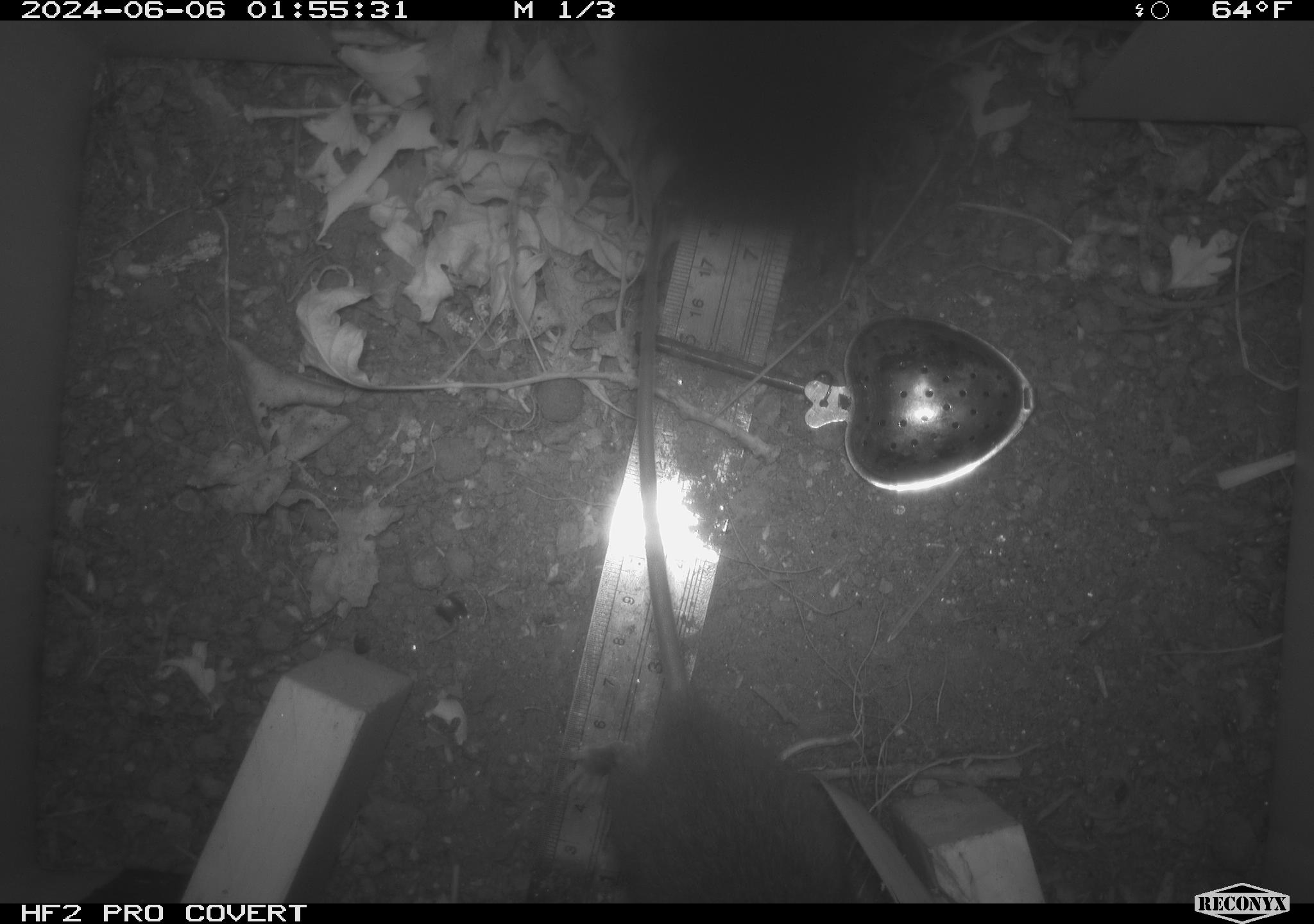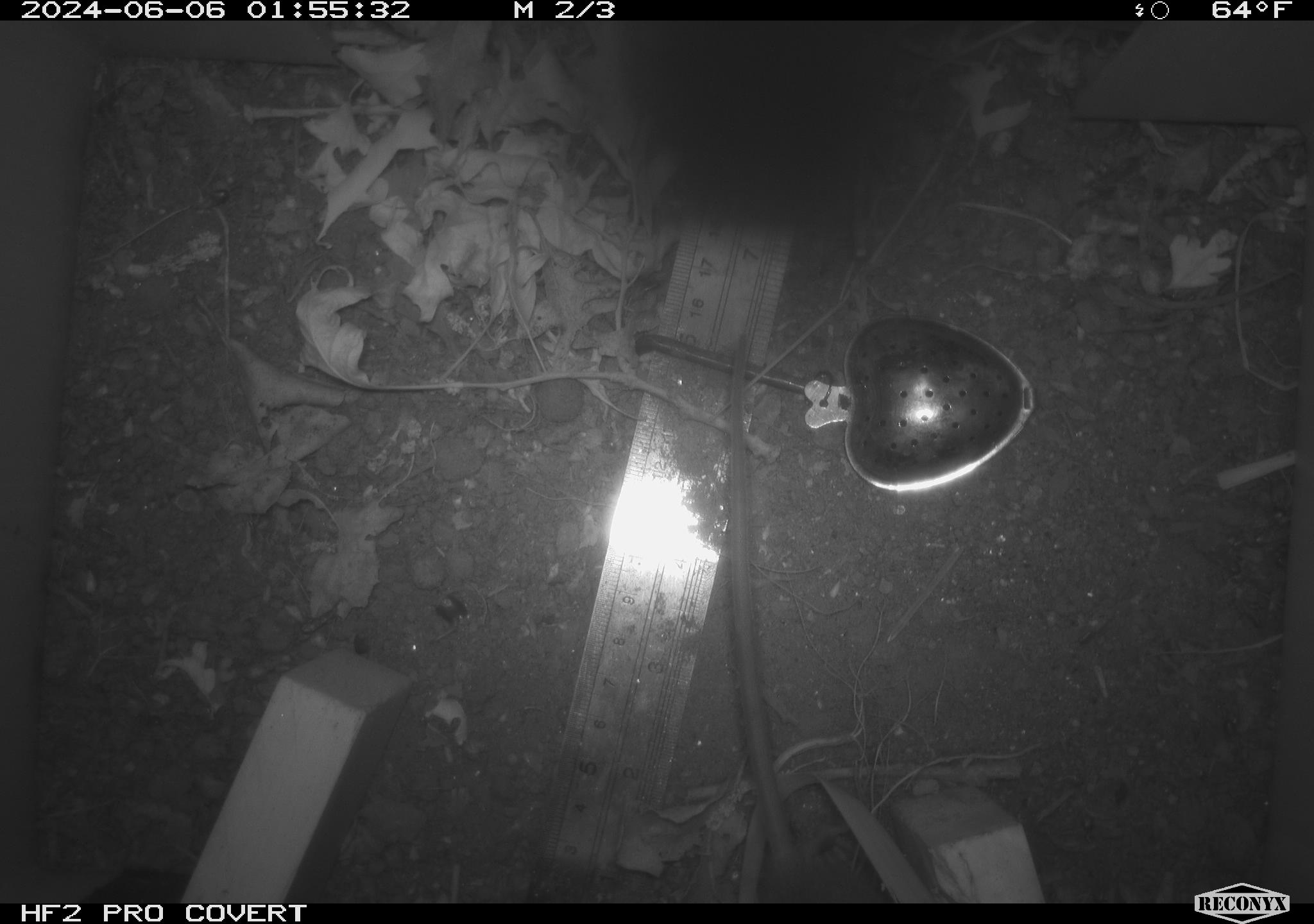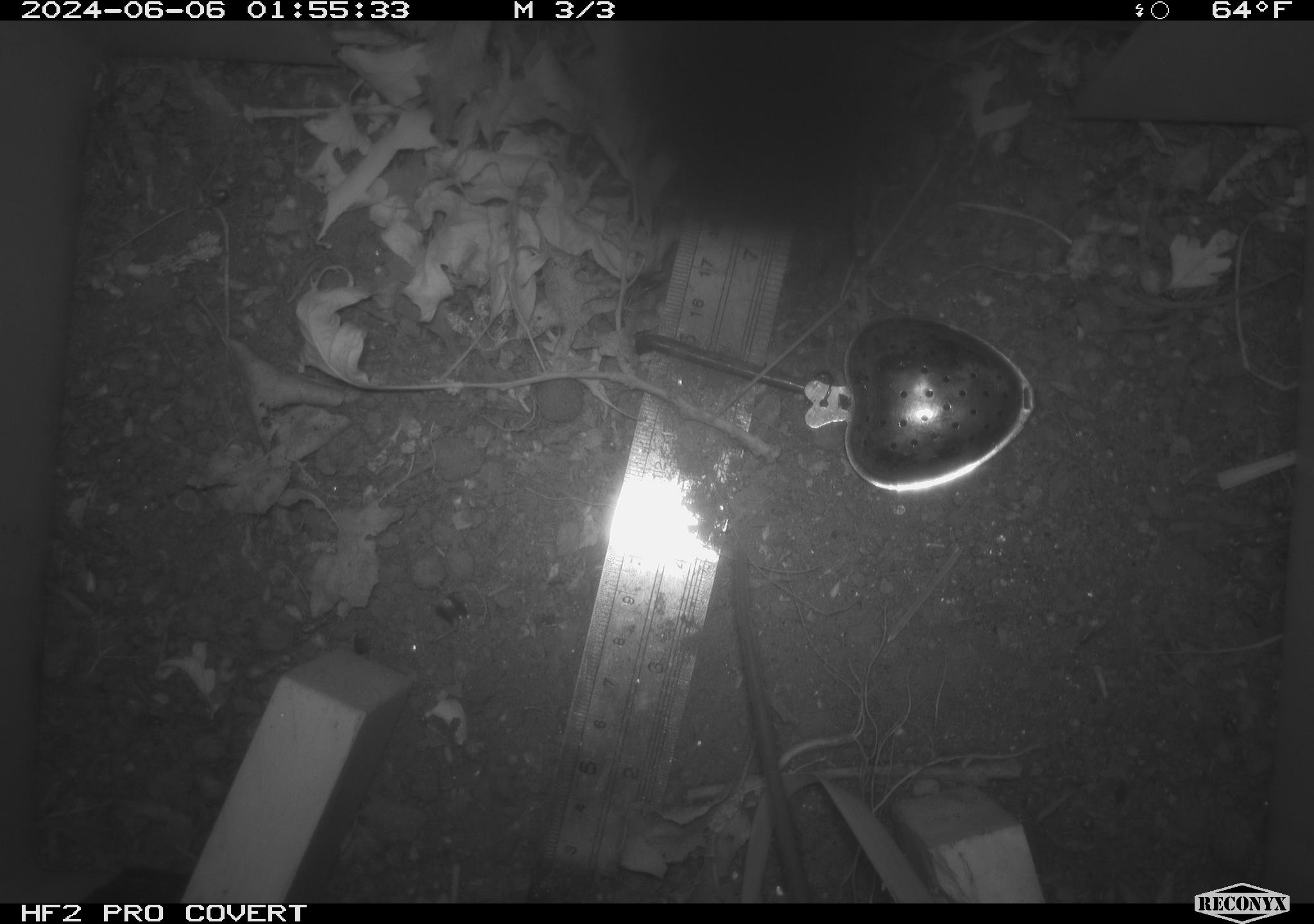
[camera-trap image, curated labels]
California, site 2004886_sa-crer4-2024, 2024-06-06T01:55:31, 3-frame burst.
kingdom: Animalia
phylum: Chordata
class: Mammalia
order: Rodentia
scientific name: Rodentia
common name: mouse species